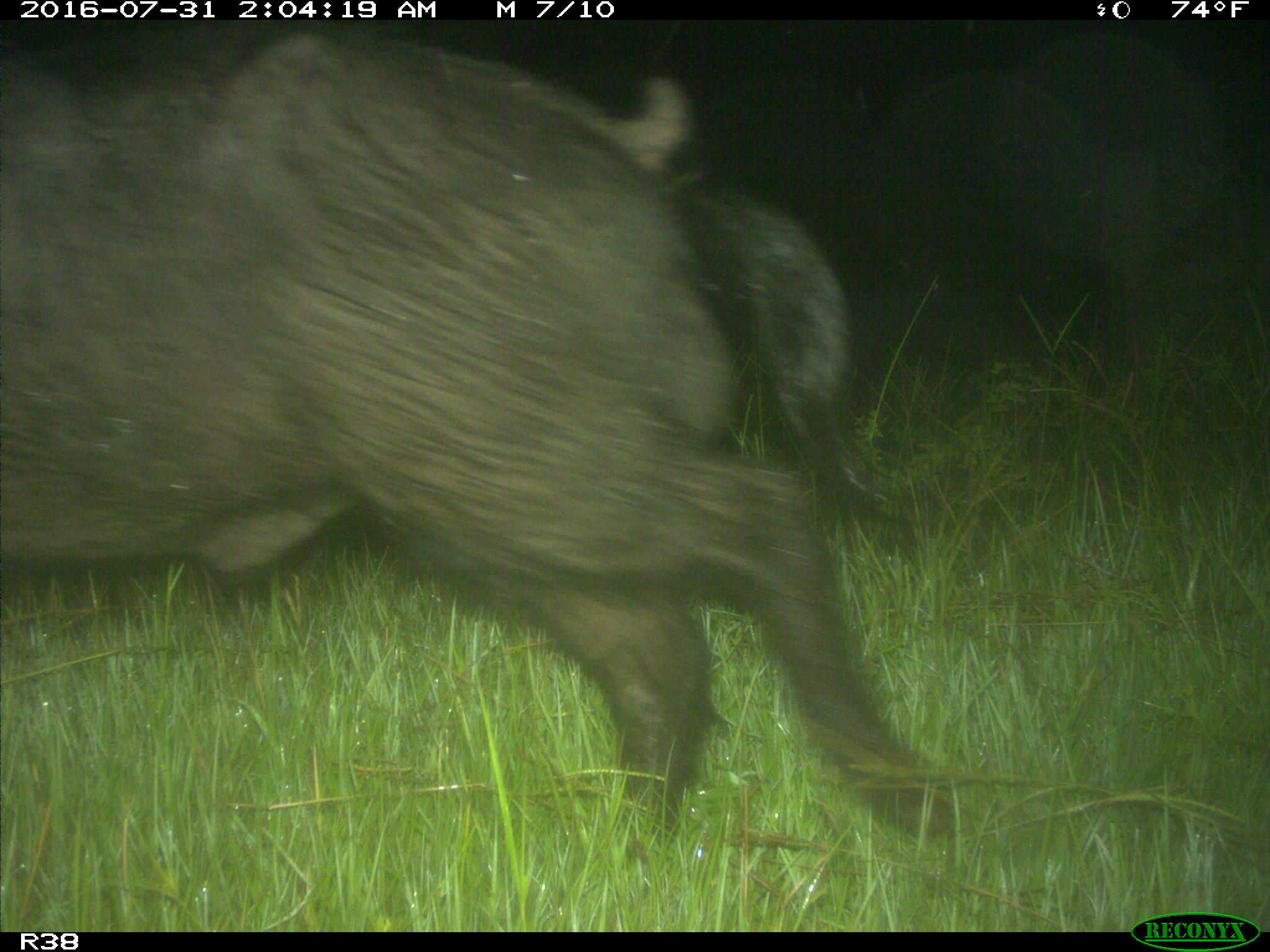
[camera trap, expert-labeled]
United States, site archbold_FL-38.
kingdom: Animalia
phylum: Chordata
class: Mammalia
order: Artiodactyla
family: Suidae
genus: Sus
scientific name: Sus scrofa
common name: wild boar